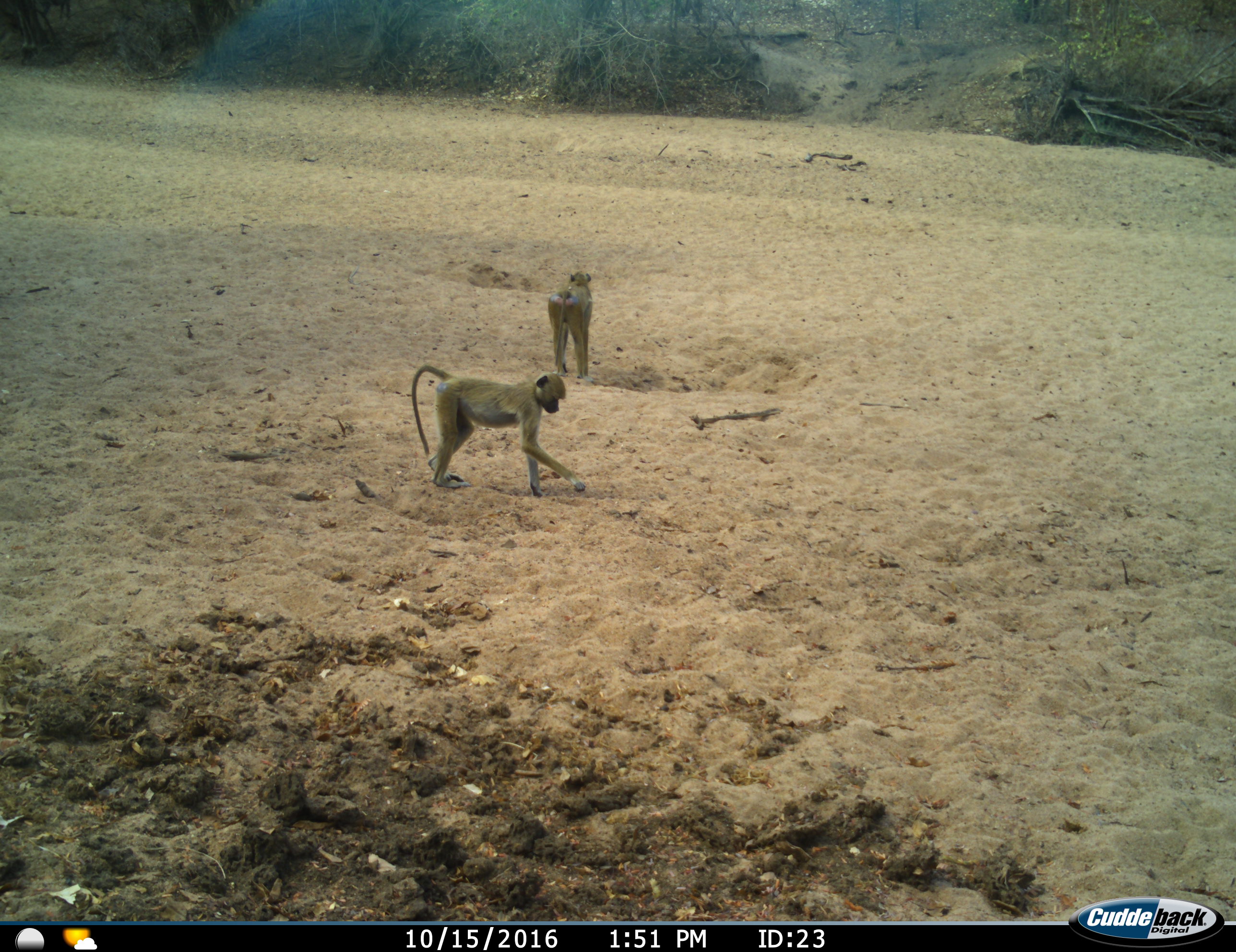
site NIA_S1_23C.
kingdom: Animalia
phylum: Chordata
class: Mammalia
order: Primates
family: Cercopithecidae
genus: Papio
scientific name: Papio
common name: baboon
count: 2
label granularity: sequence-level